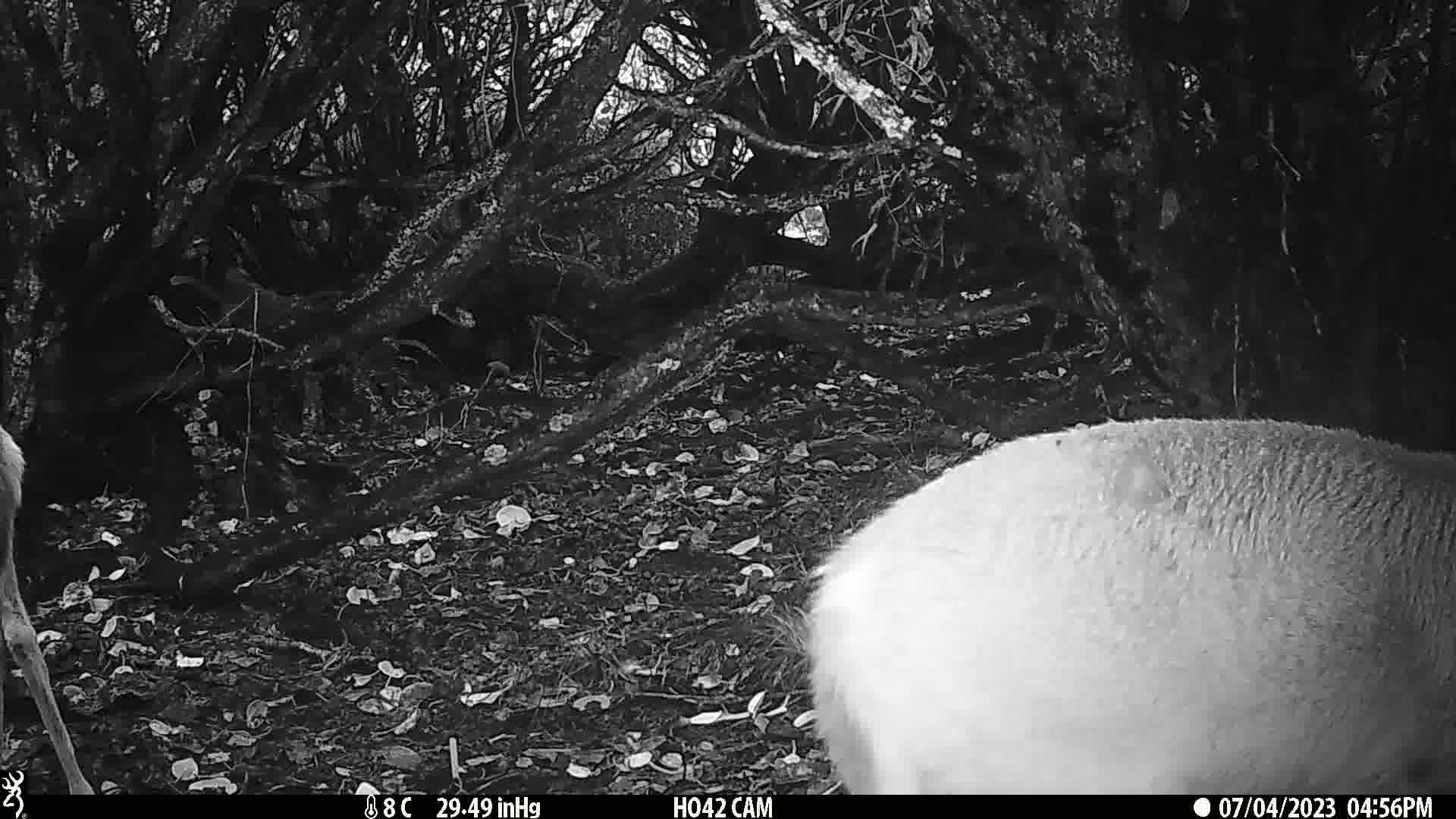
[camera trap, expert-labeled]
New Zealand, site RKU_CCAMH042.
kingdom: Animalia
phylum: Chordata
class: Mammalia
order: Artiodactyla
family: Cervidae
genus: Odocoileus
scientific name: Odocoileus virginianus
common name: white-tailed deer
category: white tailed deer